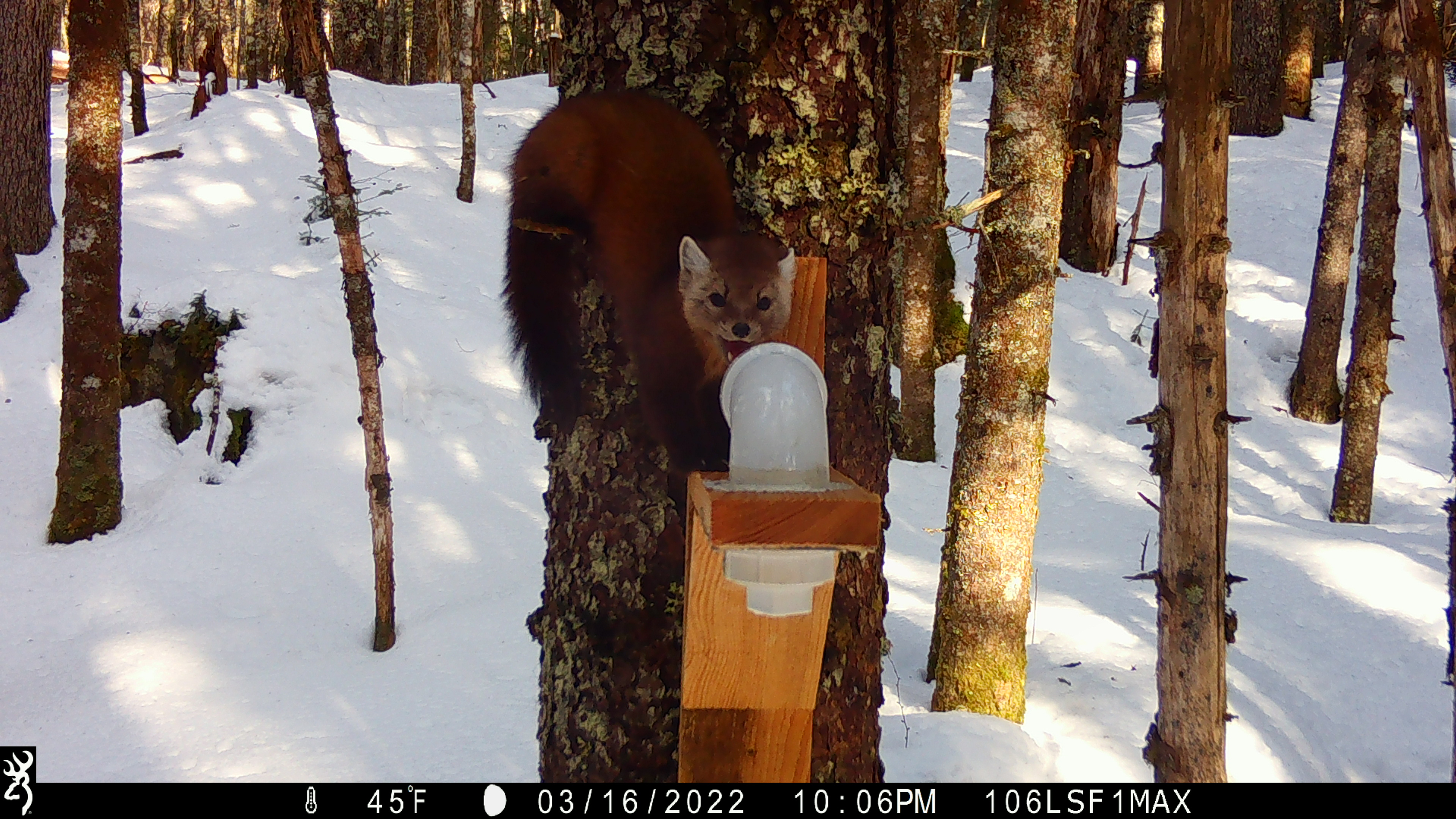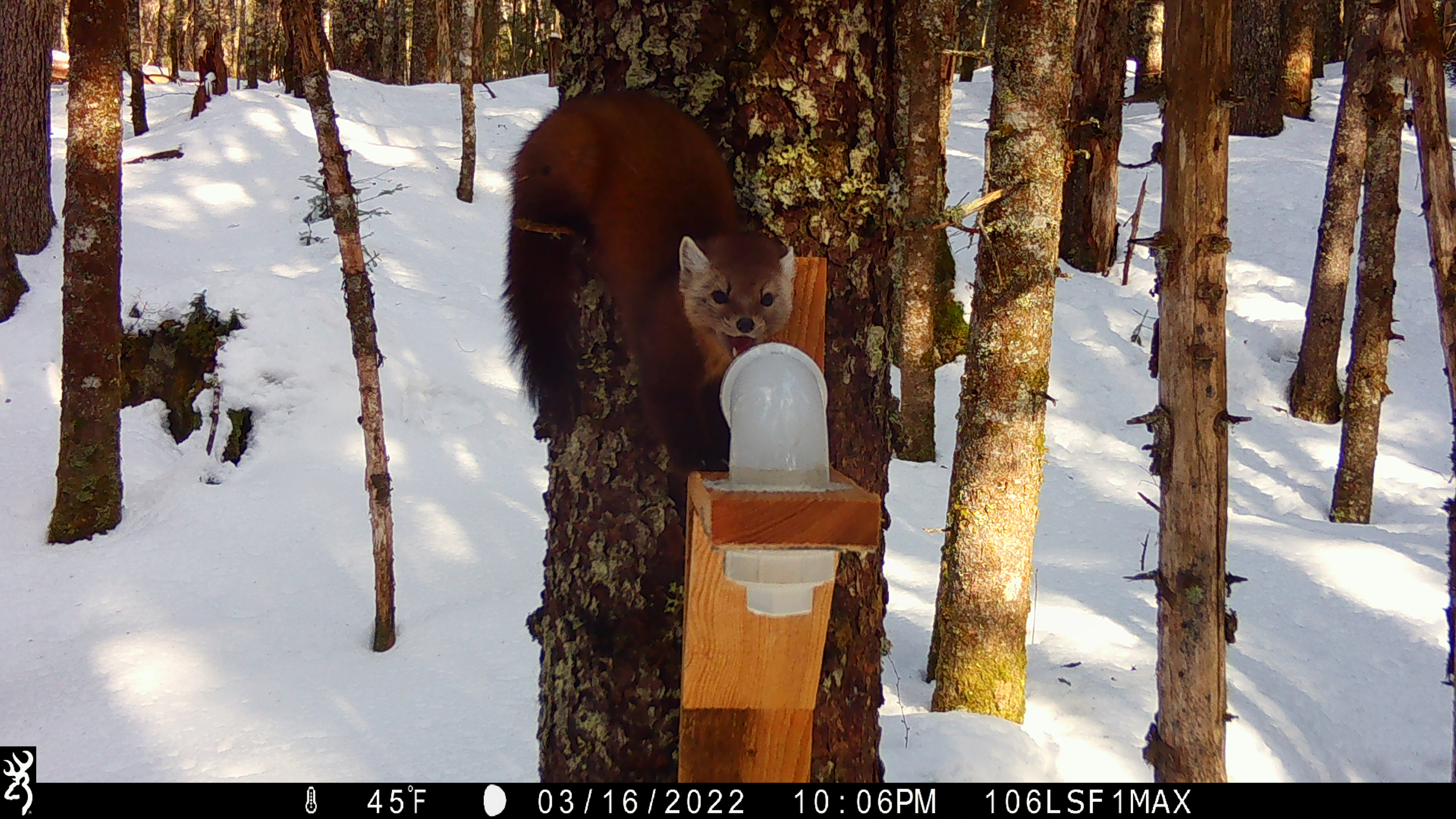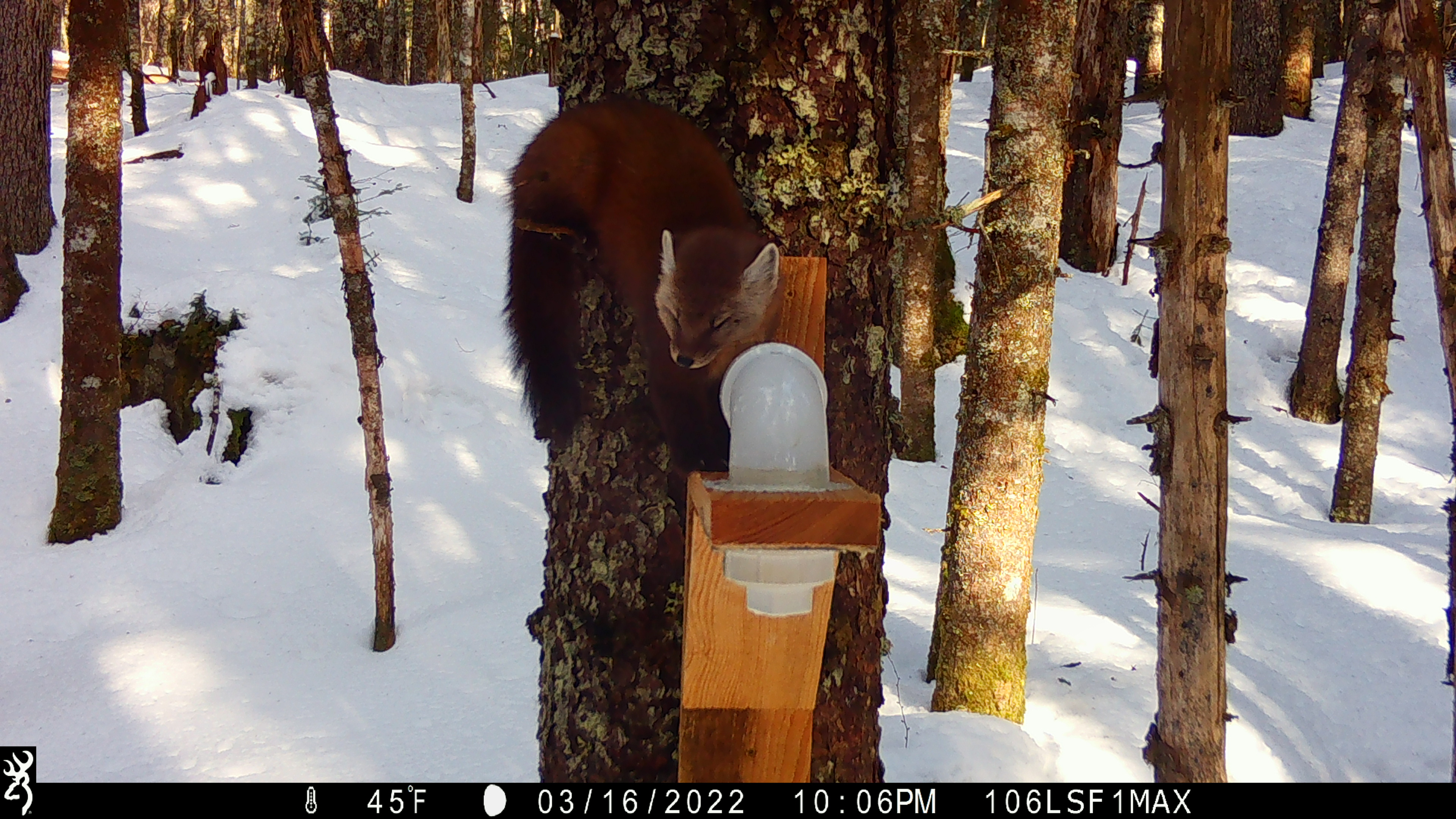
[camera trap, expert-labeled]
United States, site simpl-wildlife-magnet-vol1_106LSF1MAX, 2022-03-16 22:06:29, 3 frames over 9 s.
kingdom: Animalia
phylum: Chordata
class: Mammalia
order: Carnivora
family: Mustelidae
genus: Martes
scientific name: Martes americana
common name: american marten